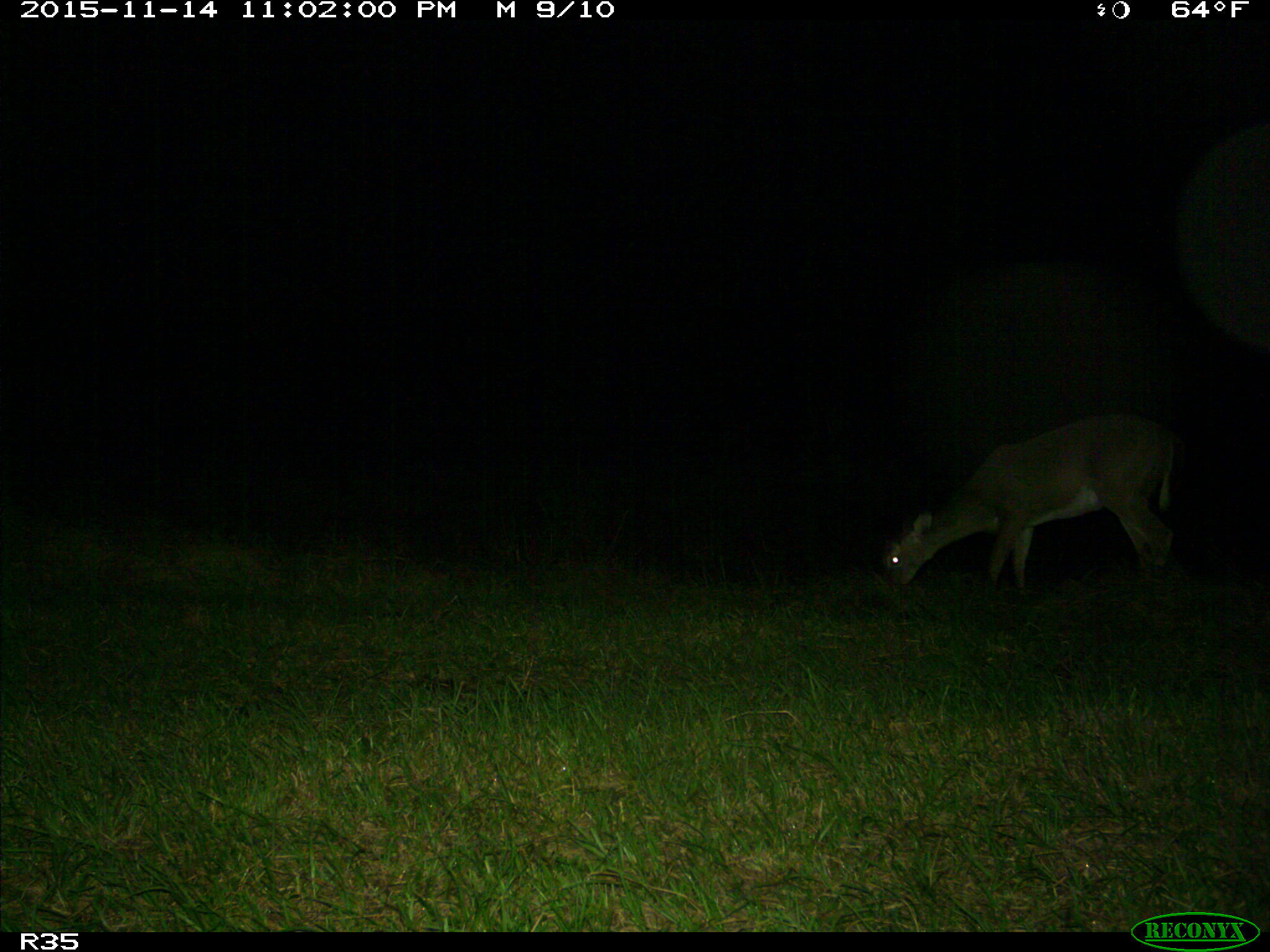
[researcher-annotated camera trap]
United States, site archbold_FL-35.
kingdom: Animalia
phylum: Chordata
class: Mammalia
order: Artiodactyla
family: Cervidae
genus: Odocoileus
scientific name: Odocoileus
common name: deer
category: unidentified deer